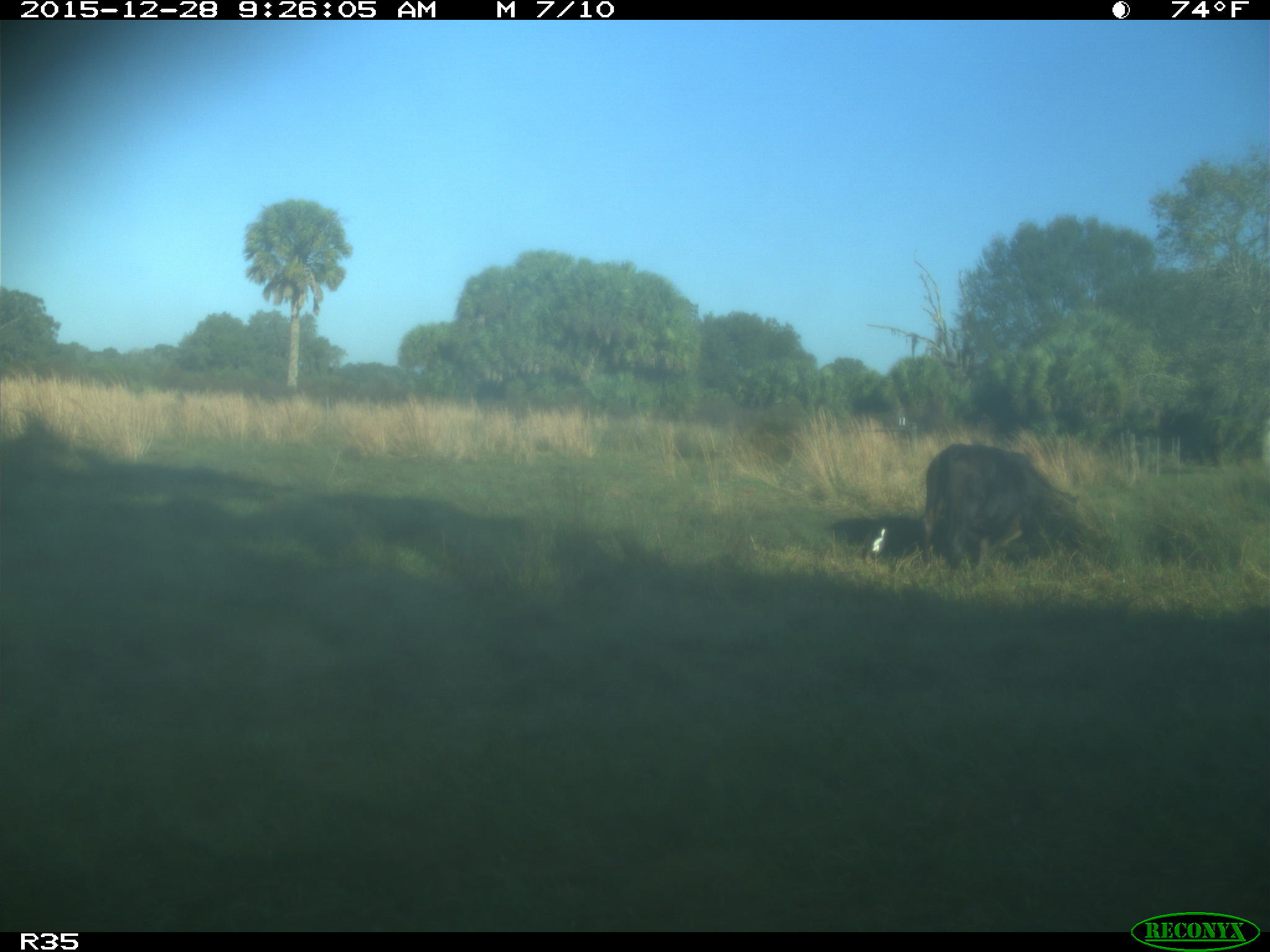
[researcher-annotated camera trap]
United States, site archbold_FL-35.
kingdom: Animalia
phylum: Chordata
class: Mammalia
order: Artiodactyla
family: Bovidae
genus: Bos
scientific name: Bos taurus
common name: domestic cow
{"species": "Bos taurus (domestic cow)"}